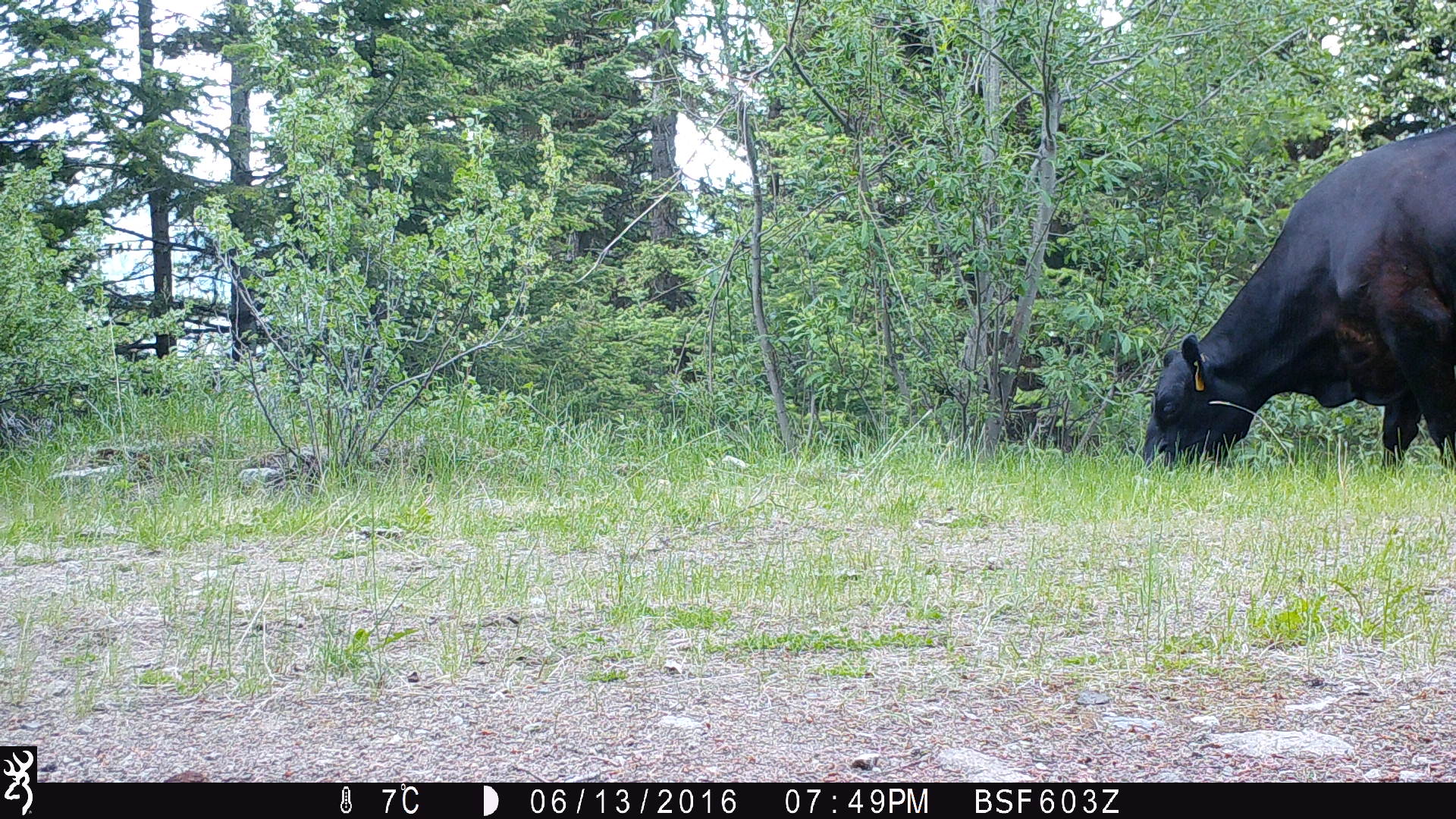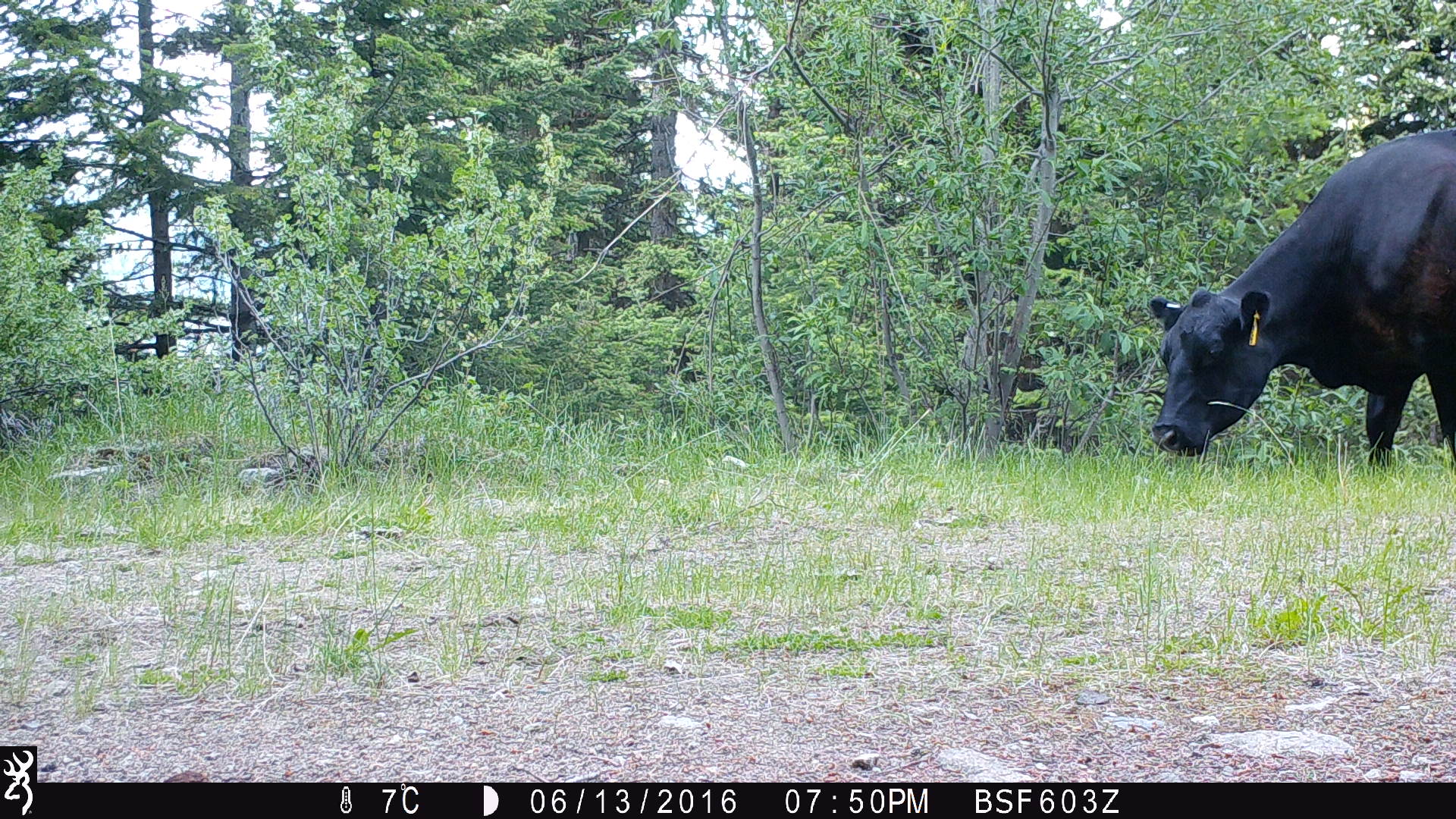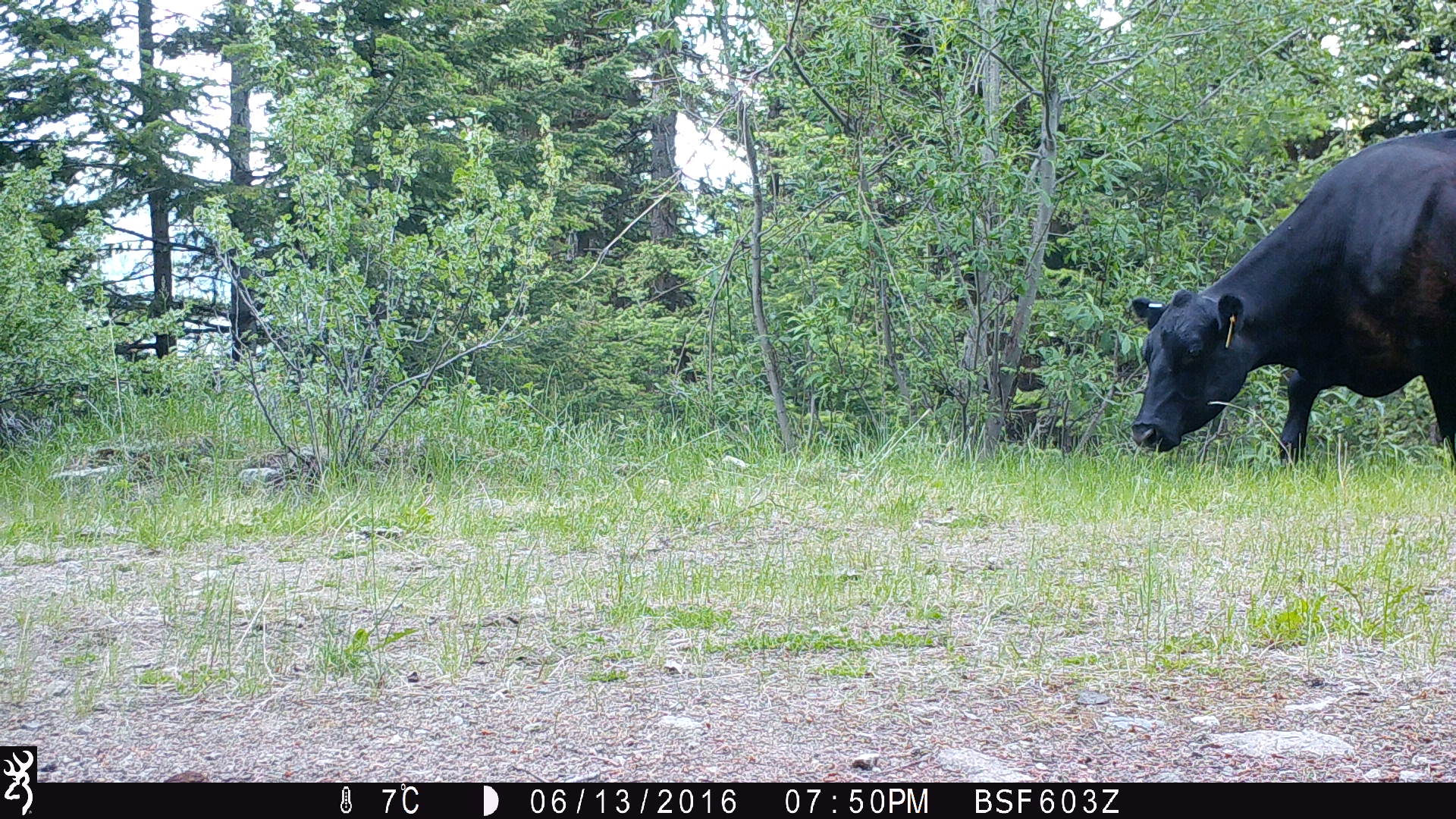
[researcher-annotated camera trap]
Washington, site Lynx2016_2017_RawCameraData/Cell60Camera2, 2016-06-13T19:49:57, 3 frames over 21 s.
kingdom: Animalia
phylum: Chordata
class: Mammalia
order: Artiodactyla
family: Bovidae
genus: Bos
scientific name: Bos taurus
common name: domestic cattle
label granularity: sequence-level